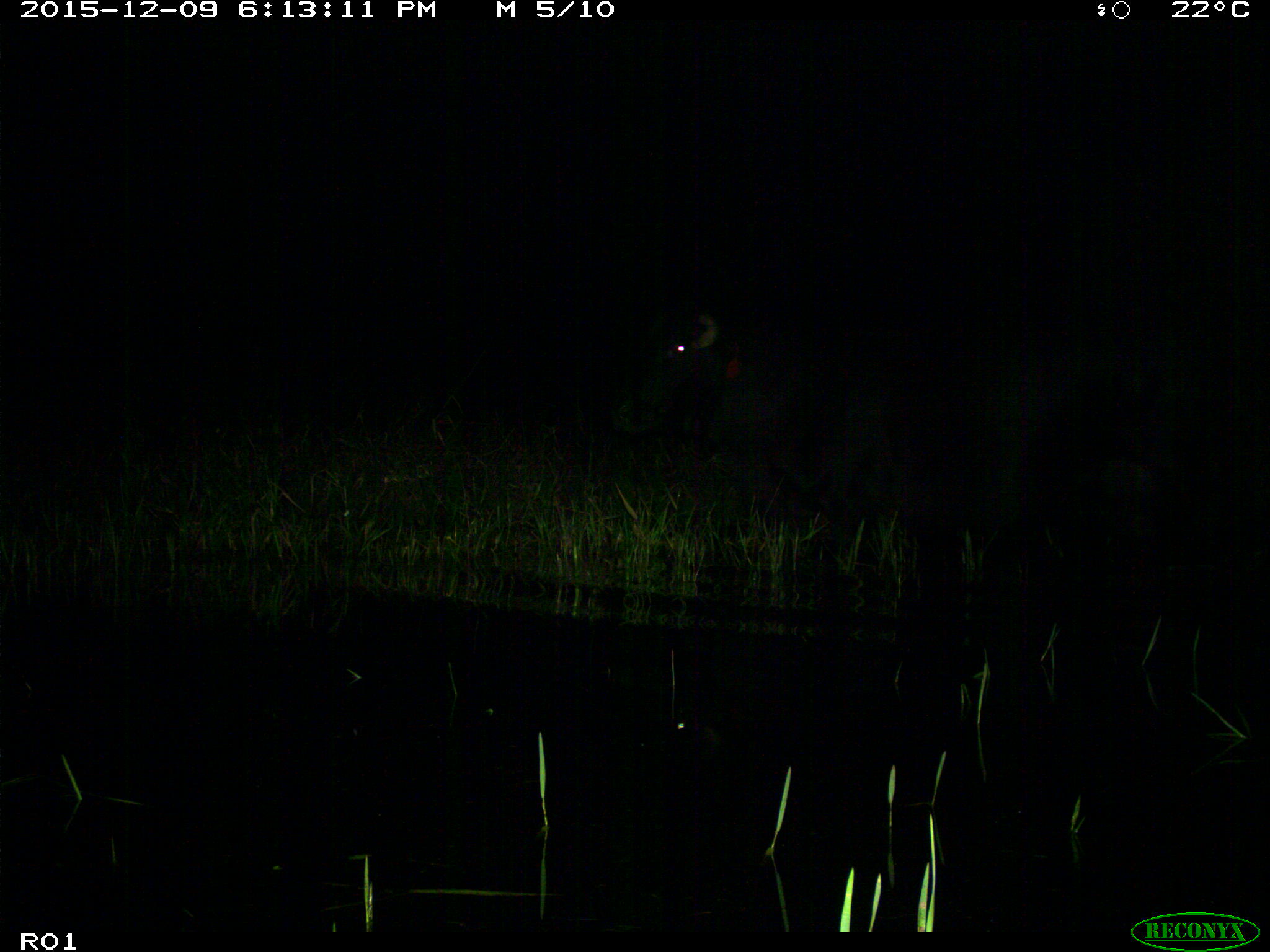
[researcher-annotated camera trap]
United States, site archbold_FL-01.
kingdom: Animalia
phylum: Chordata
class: Mammalia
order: Artiodactyla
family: Bovidae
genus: Bos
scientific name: Bos taurus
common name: domestic cow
Bos taurus (domestic cow).